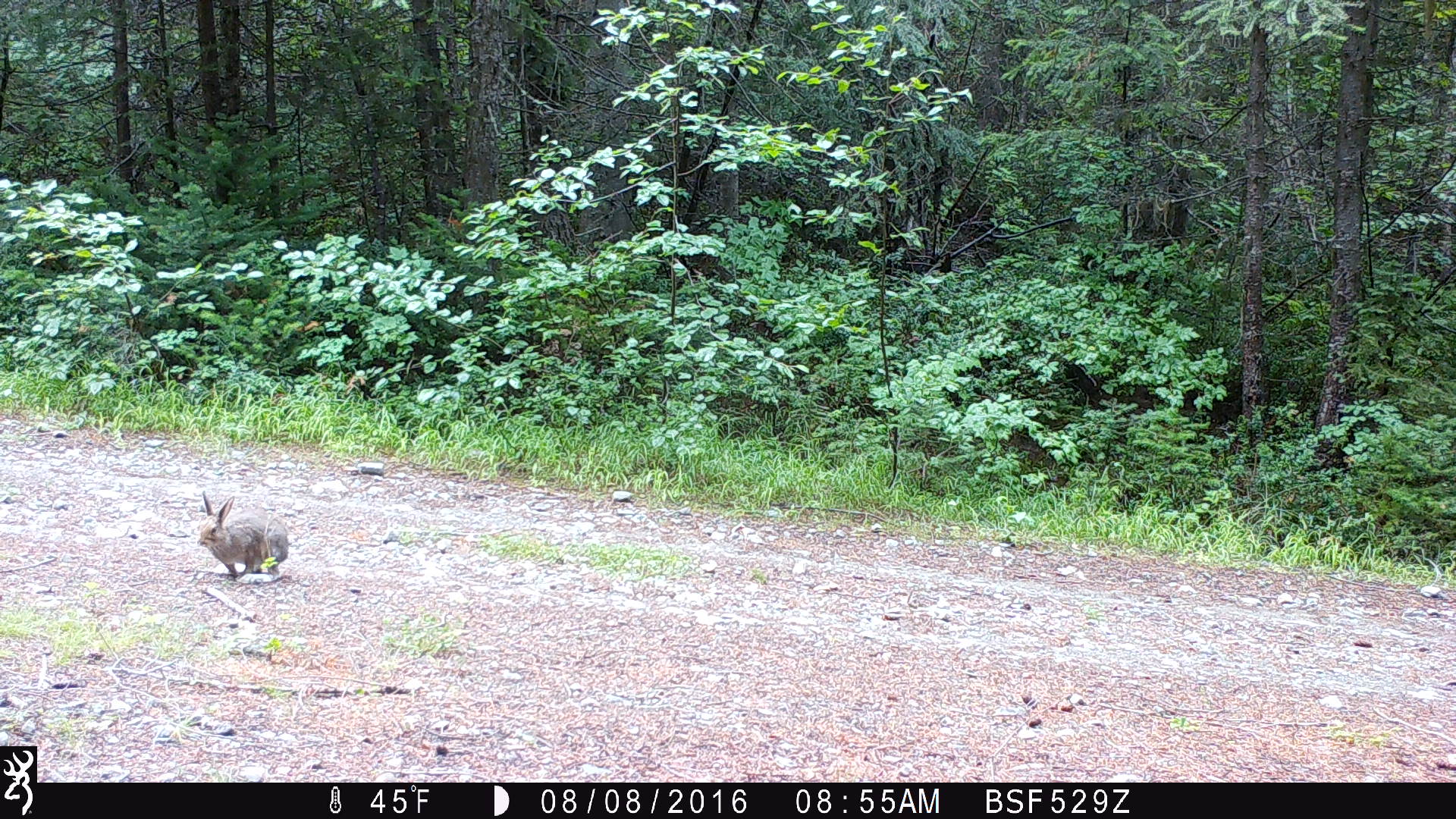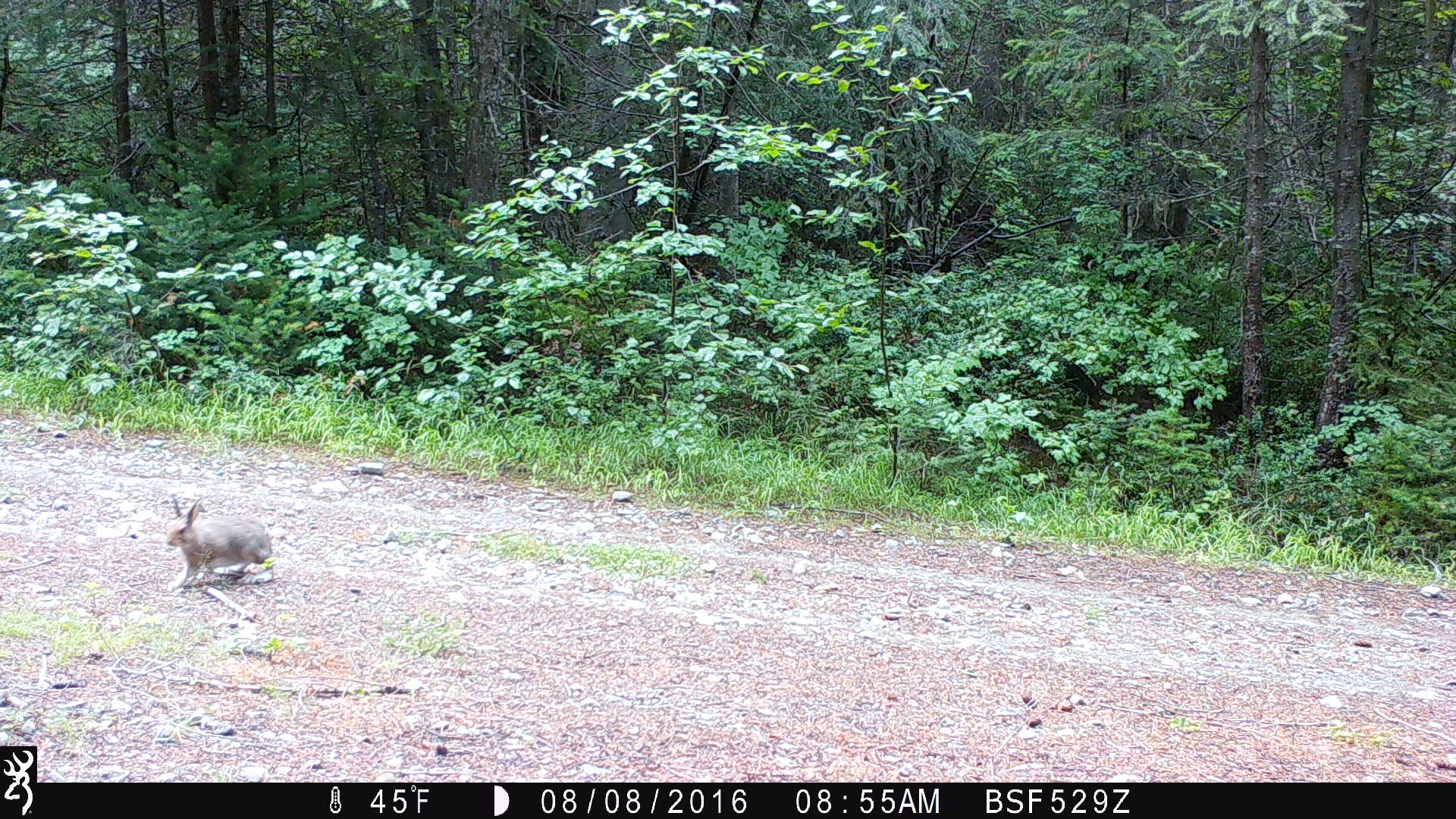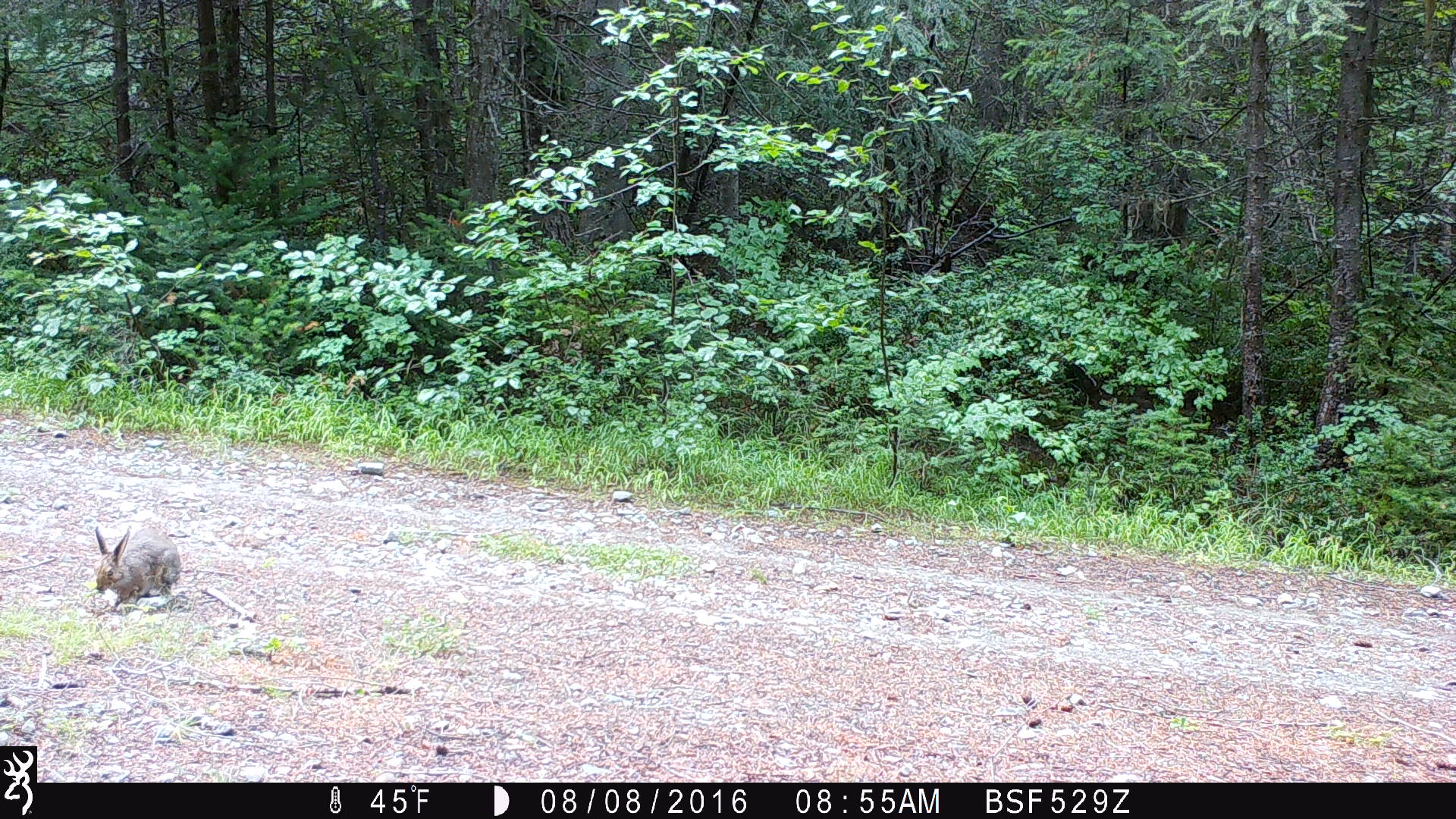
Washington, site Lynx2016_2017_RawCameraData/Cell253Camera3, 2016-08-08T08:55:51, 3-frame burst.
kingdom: Animalia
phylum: Chordata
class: Mammalia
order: Lagomorpha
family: Leporidae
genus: Lepus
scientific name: Lepus americanus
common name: snowshoe hare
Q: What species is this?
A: Lepus americanus (snowshoe hare).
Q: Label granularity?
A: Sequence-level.